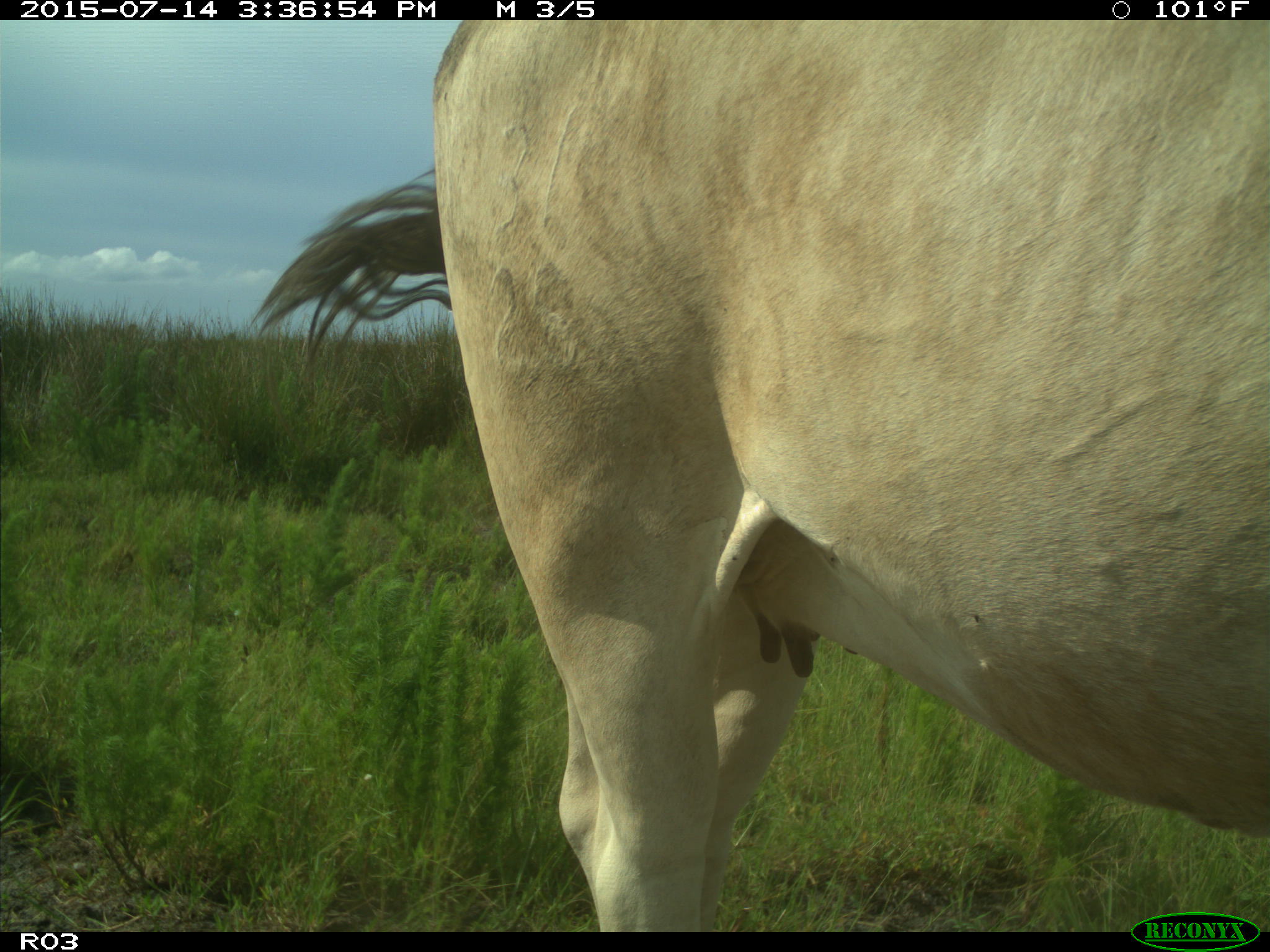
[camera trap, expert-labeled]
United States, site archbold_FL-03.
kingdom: Animalia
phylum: Chordata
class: Mammalia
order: Artiodactyla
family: Bovidae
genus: Bos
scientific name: Bos taurus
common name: domestic cow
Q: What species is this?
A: Bos taurus (domestic cow).